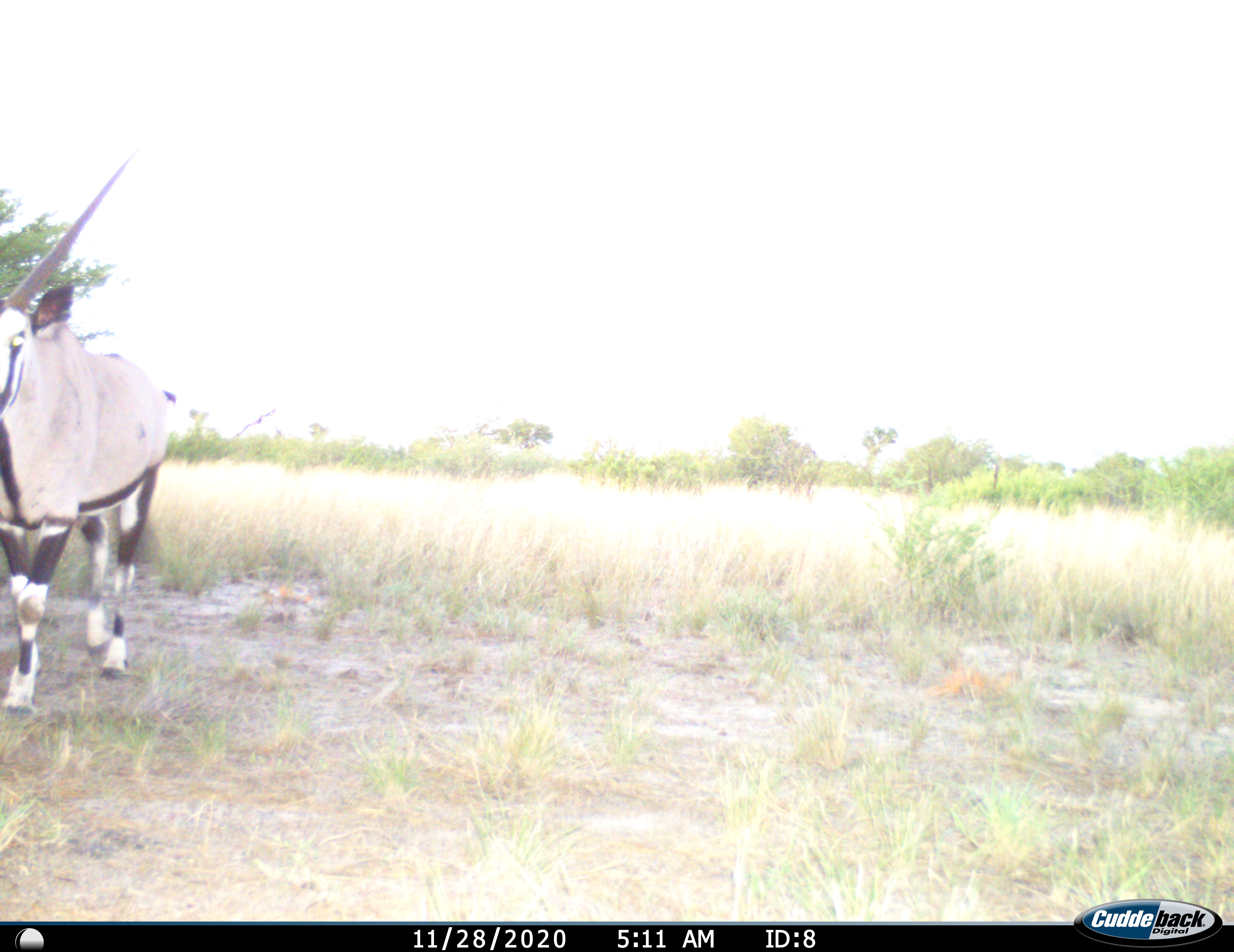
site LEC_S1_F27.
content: unidentified animal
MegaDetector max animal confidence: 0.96